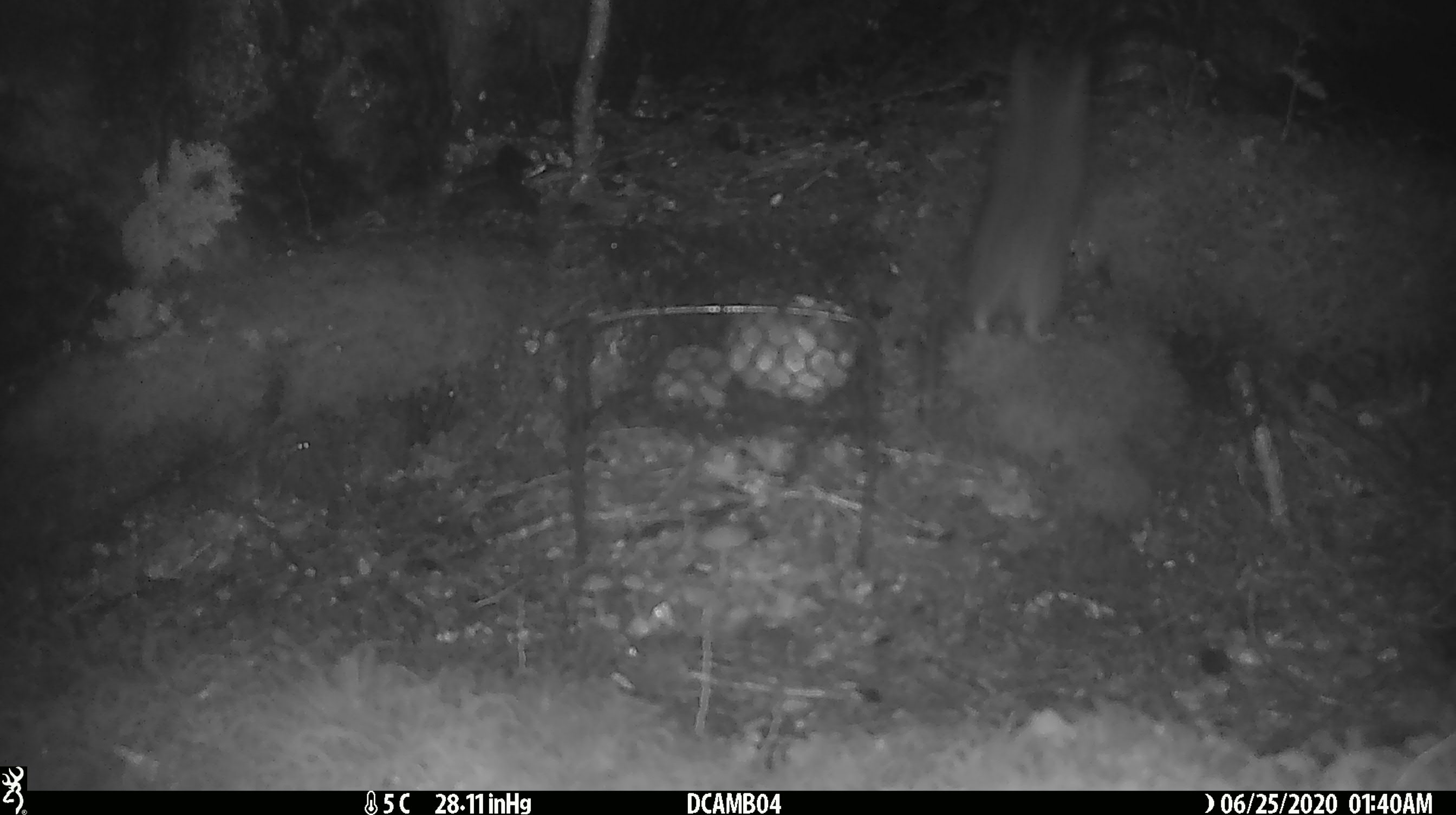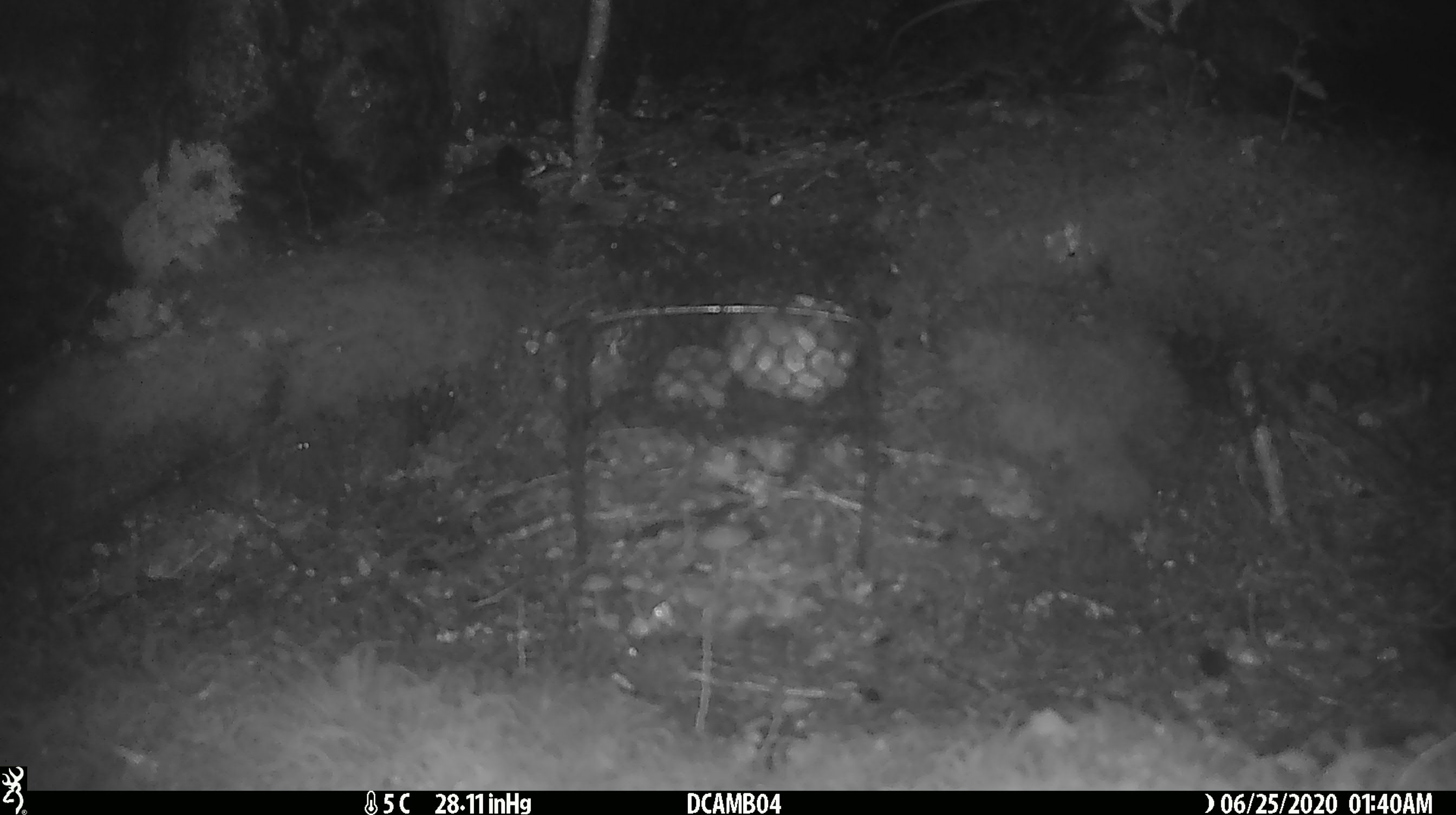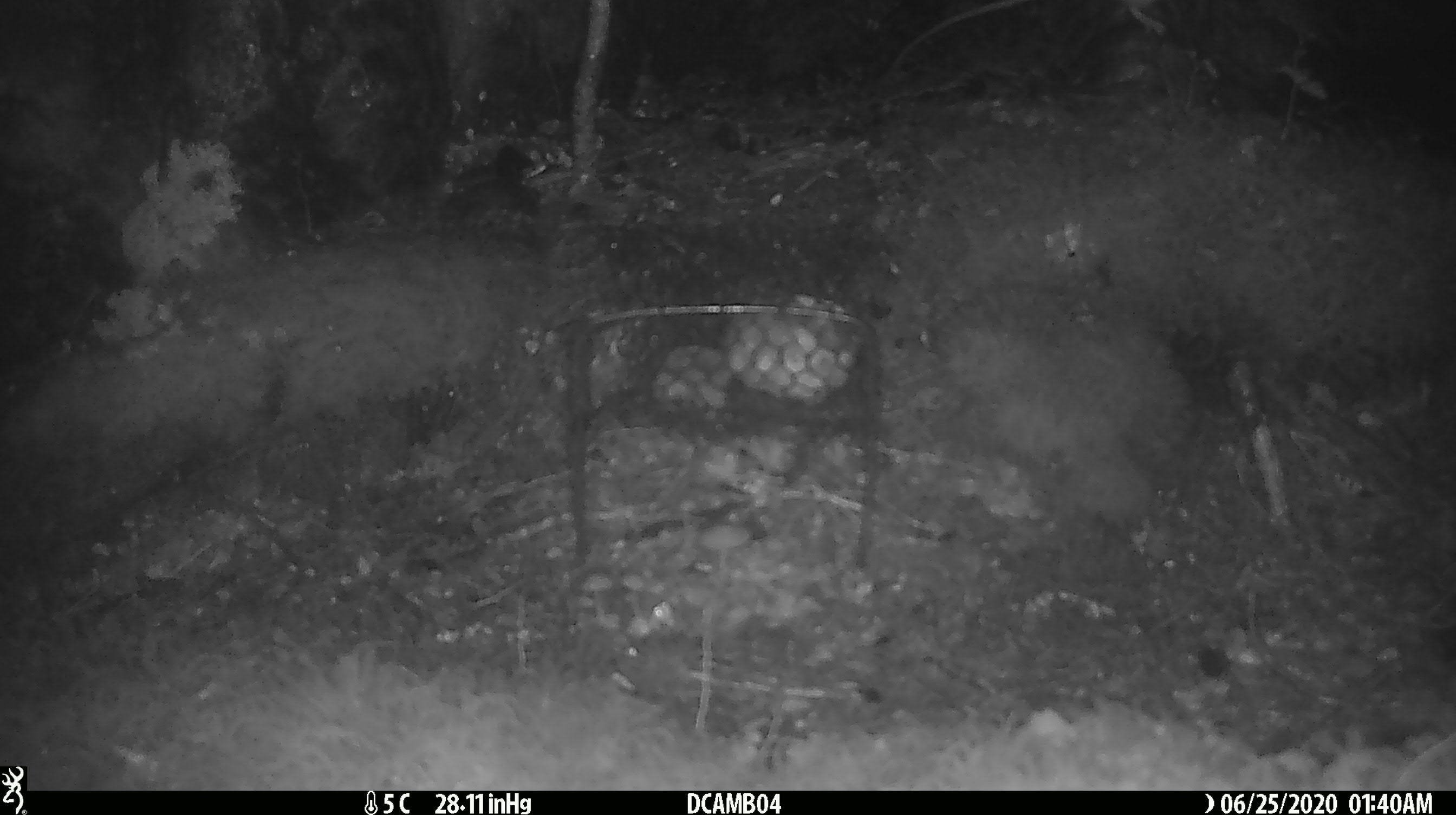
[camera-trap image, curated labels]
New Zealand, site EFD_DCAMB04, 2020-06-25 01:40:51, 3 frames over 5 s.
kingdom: Animalia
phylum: Chordata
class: Mammalia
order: Rodentia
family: Muridae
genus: Rattus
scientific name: Rattus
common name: rat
Rat (Rattus).